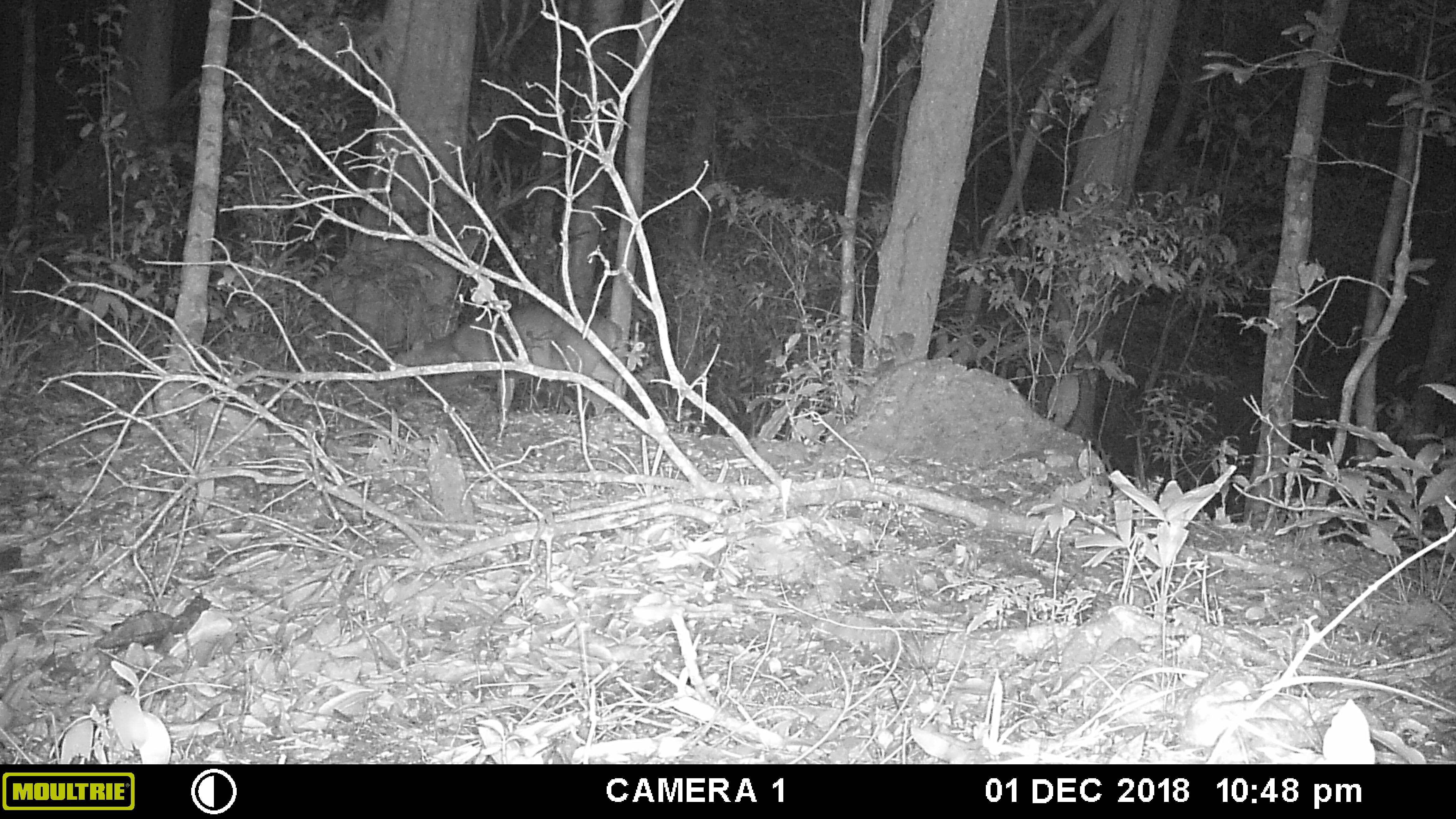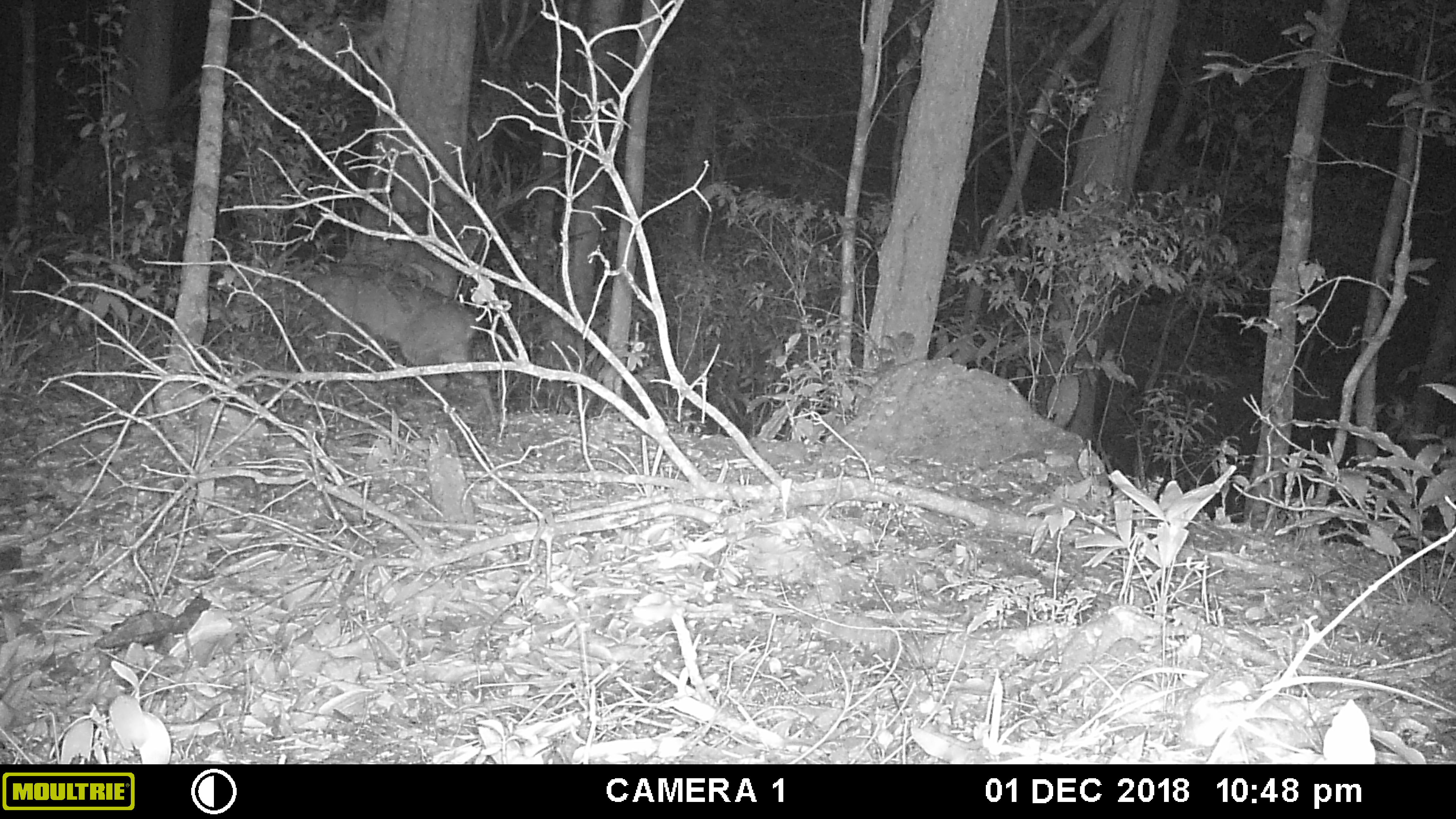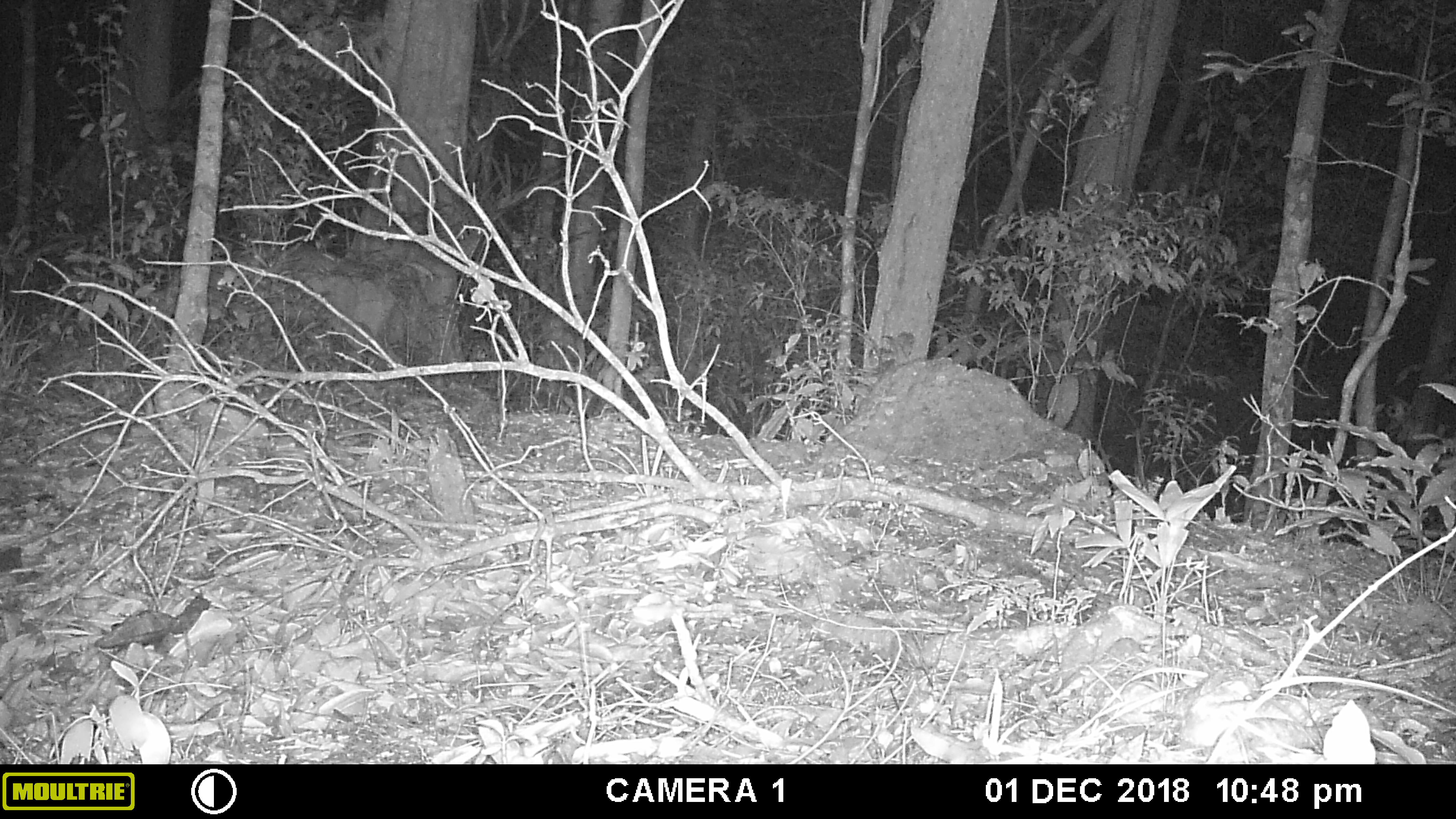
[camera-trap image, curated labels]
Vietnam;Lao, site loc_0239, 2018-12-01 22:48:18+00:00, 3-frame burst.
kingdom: Animalia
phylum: Chordata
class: Mammalia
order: Artiodactyla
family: Cervidae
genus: Muntiacus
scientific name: Muntiacus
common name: muntjacs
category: unidentified muntjac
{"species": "unidentified muntjac (muntjacs) (Muntiacus)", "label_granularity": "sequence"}